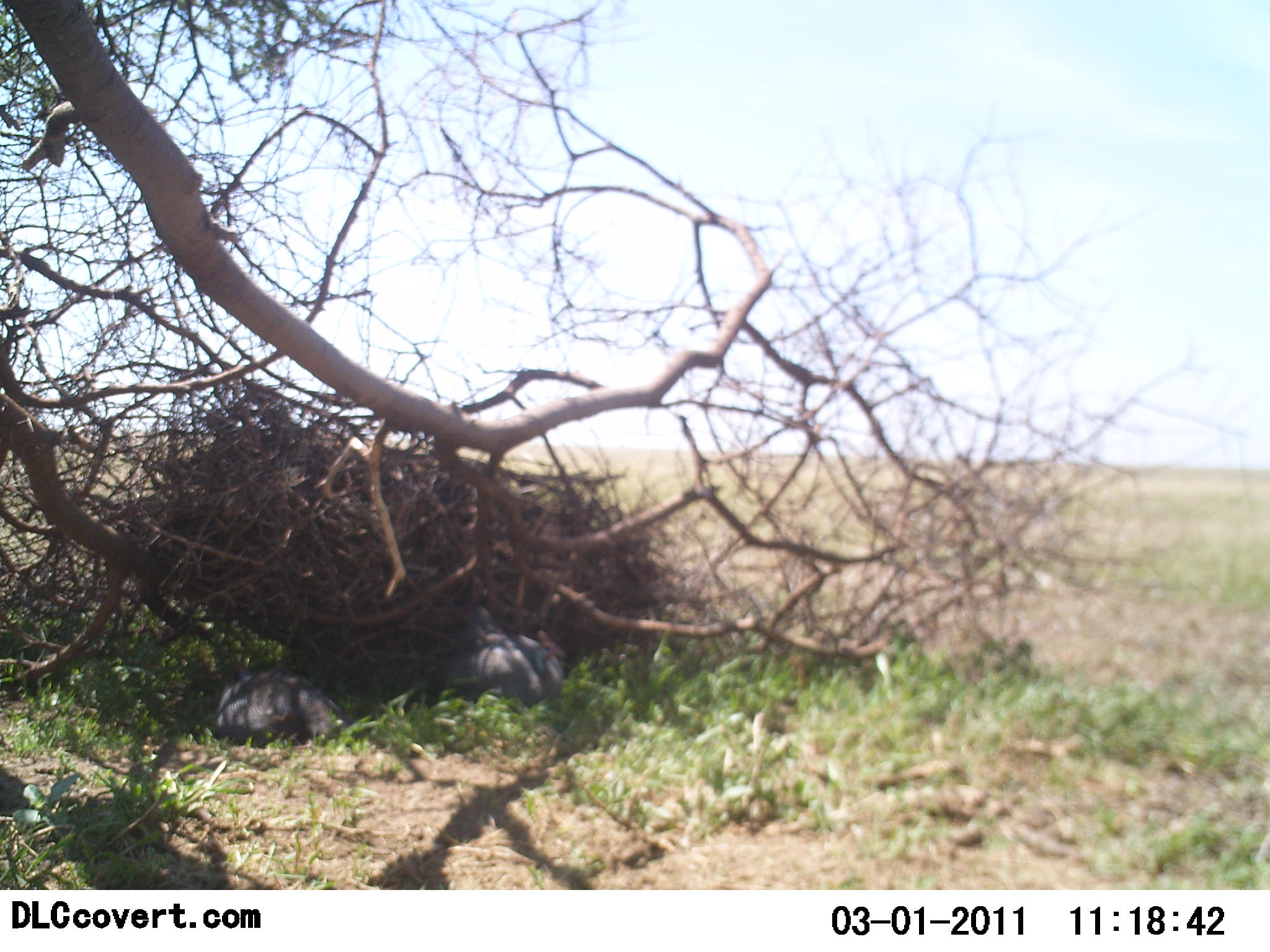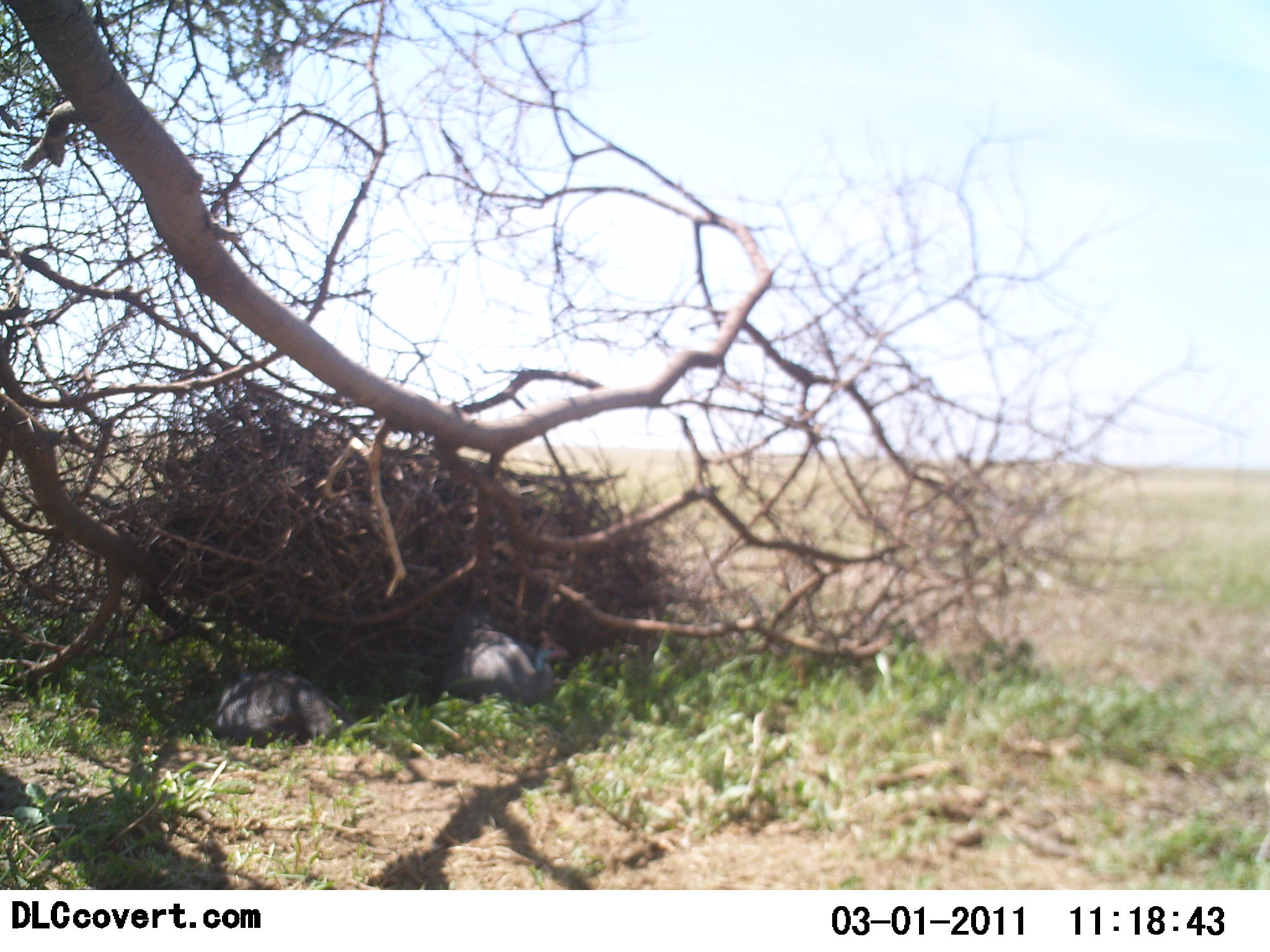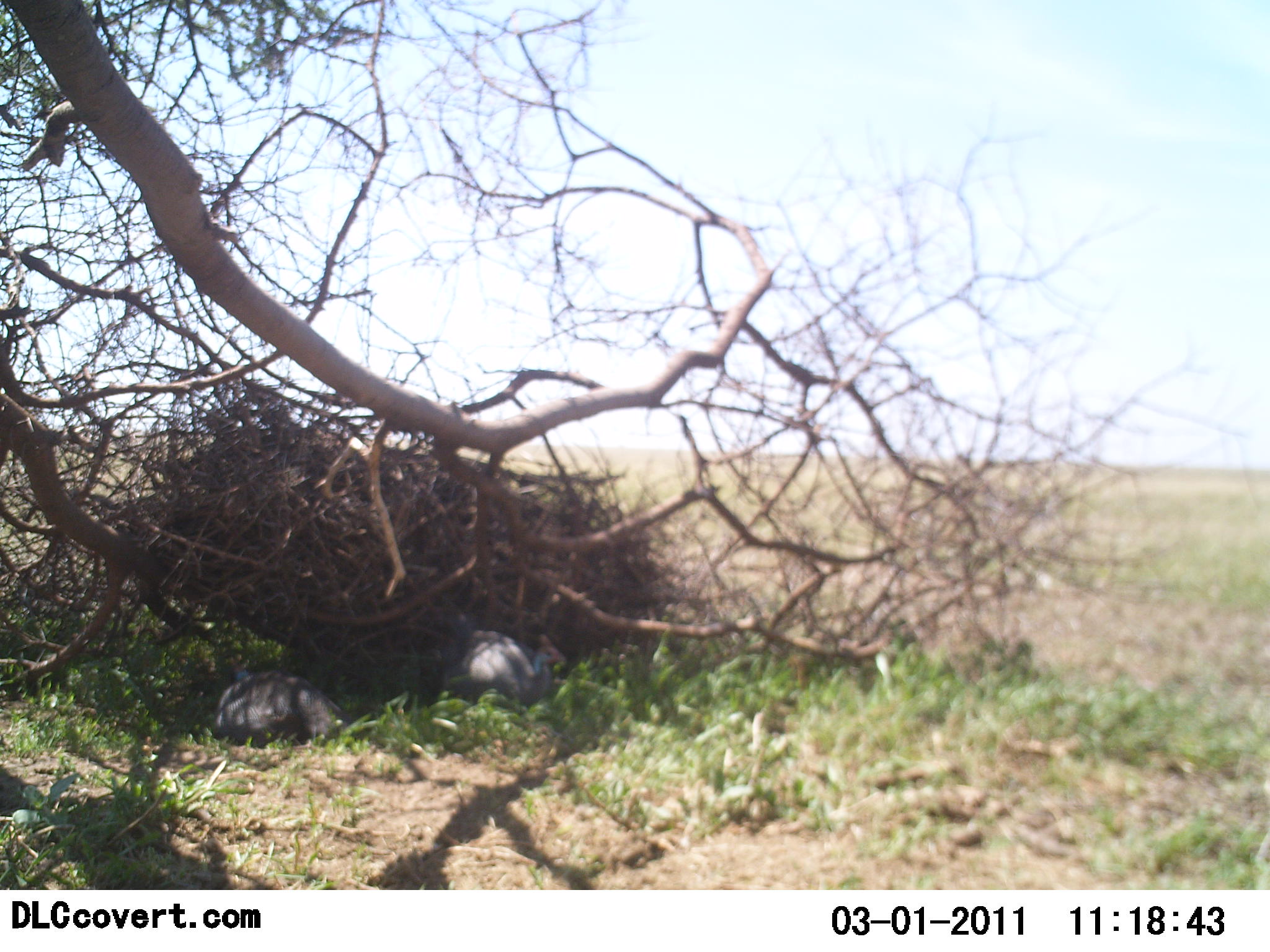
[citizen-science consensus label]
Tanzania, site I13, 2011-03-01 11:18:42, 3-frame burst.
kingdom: Animalia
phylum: Chordata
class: Aves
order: Galliformes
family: Numididae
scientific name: Numididae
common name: guinea fowl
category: guineafowl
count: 2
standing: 0%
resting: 100%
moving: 0%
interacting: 0%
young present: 0%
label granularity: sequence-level